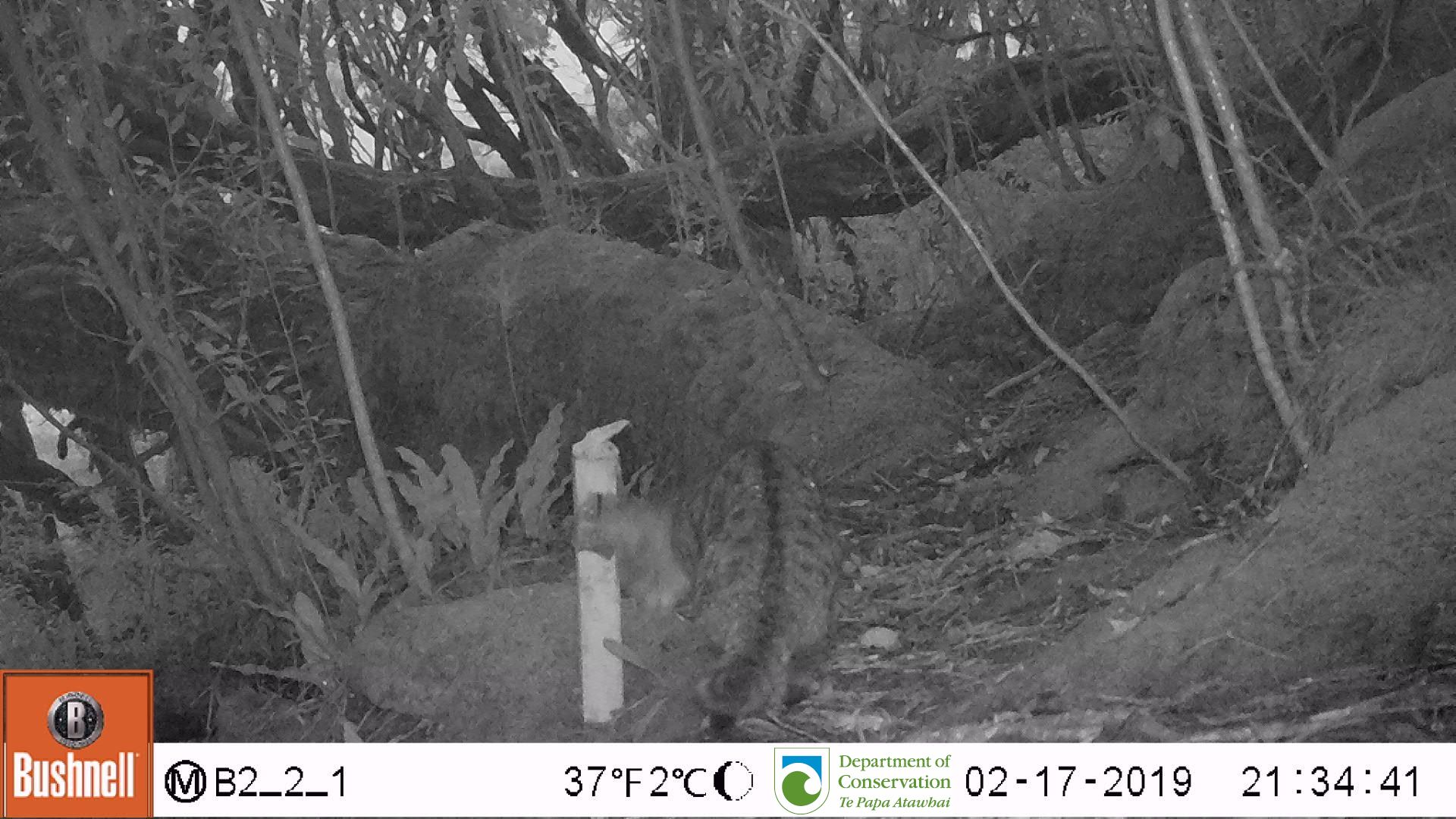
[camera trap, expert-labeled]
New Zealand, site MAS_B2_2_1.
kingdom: Animalia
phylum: Chordata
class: Mammalia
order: Carnivora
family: Felidae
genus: Felis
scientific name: Felis catus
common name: domestic cat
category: cat